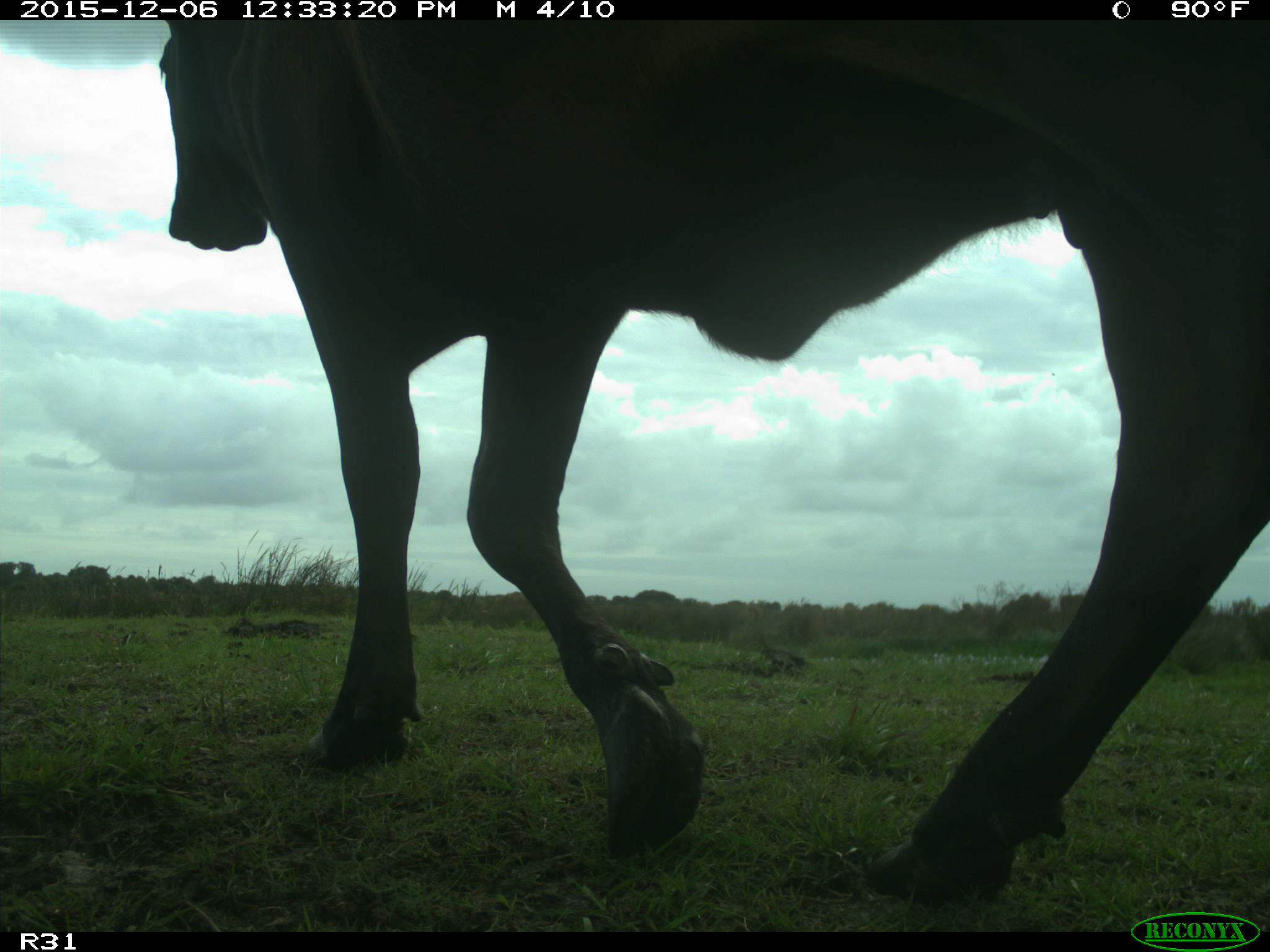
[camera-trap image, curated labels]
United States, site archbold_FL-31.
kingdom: Animalia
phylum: Chordata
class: Mammalia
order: Artiodactyla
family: Bovidae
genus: Bos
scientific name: Bos taurus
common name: domestic cow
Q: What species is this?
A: Bos taurus (domestic cow).